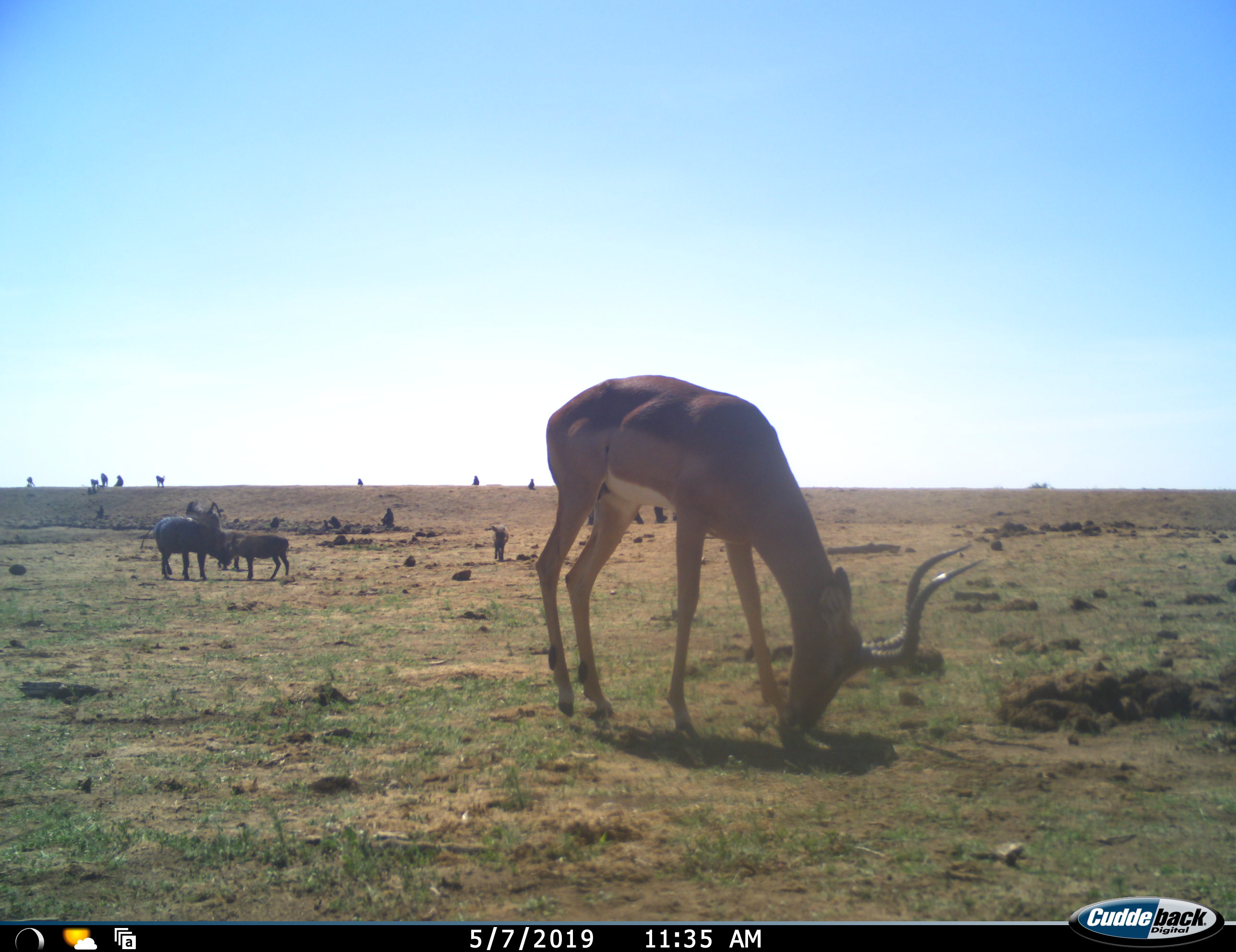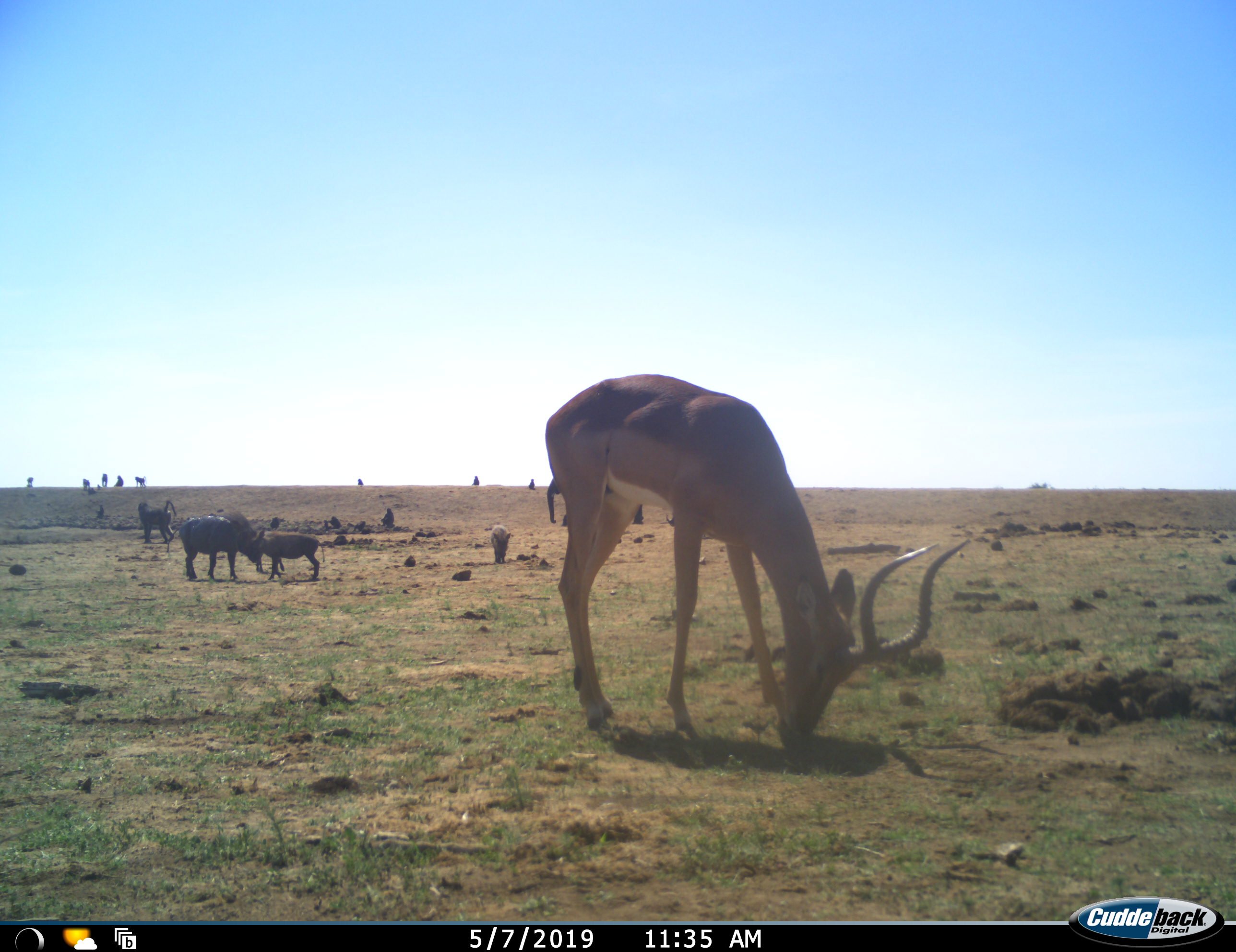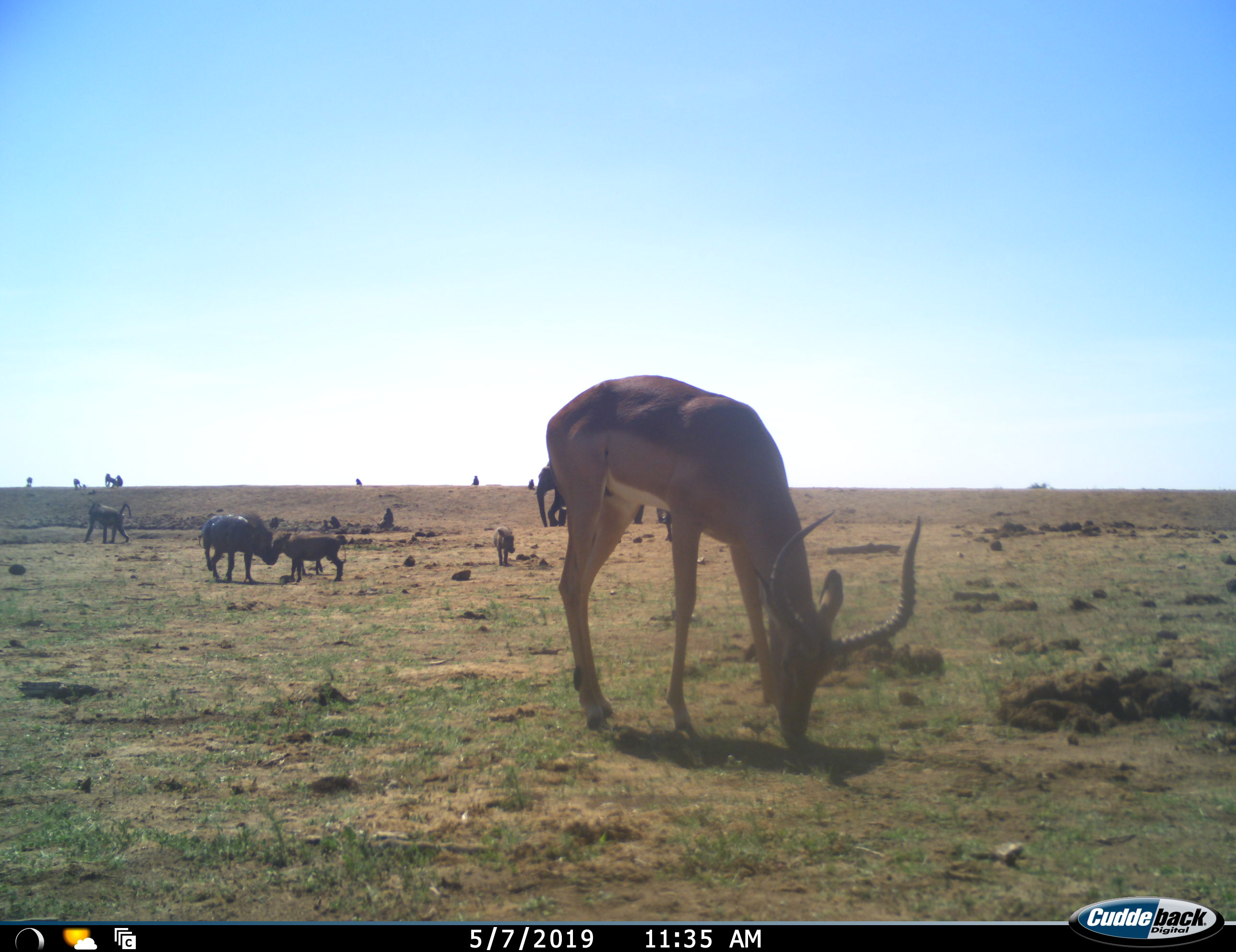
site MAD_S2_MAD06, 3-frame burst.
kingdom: Animalia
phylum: Chordata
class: Mammalia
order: Primates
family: Cercopithecidae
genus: Papio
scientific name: Papio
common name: baboon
Baboon (Papio), count 11-50. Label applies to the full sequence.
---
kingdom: Animalia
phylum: Chordata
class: Mammalia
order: Proboscidea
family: Elephantidae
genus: Loxodonta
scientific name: Loxodonta africana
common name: african bush elephant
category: elephant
Elephant (african bush elephant) (Loxodonta africana), count 1. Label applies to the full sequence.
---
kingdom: Animalia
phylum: Chordata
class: Mammalia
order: Artiodactyla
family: Bovidae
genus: Aepyceros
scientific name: Aepyceros melampus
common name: impala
Impala (Aepyceros melampus), count 1. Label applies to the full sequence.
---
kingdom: Animalia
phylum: Chordata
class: Mammalia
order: Artiodactyla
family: Suidae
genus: Phacochoerus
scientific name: Phacochoerus africanus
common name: warthog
Warthog (Phacochoerus africanus), count 3. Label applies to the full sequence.